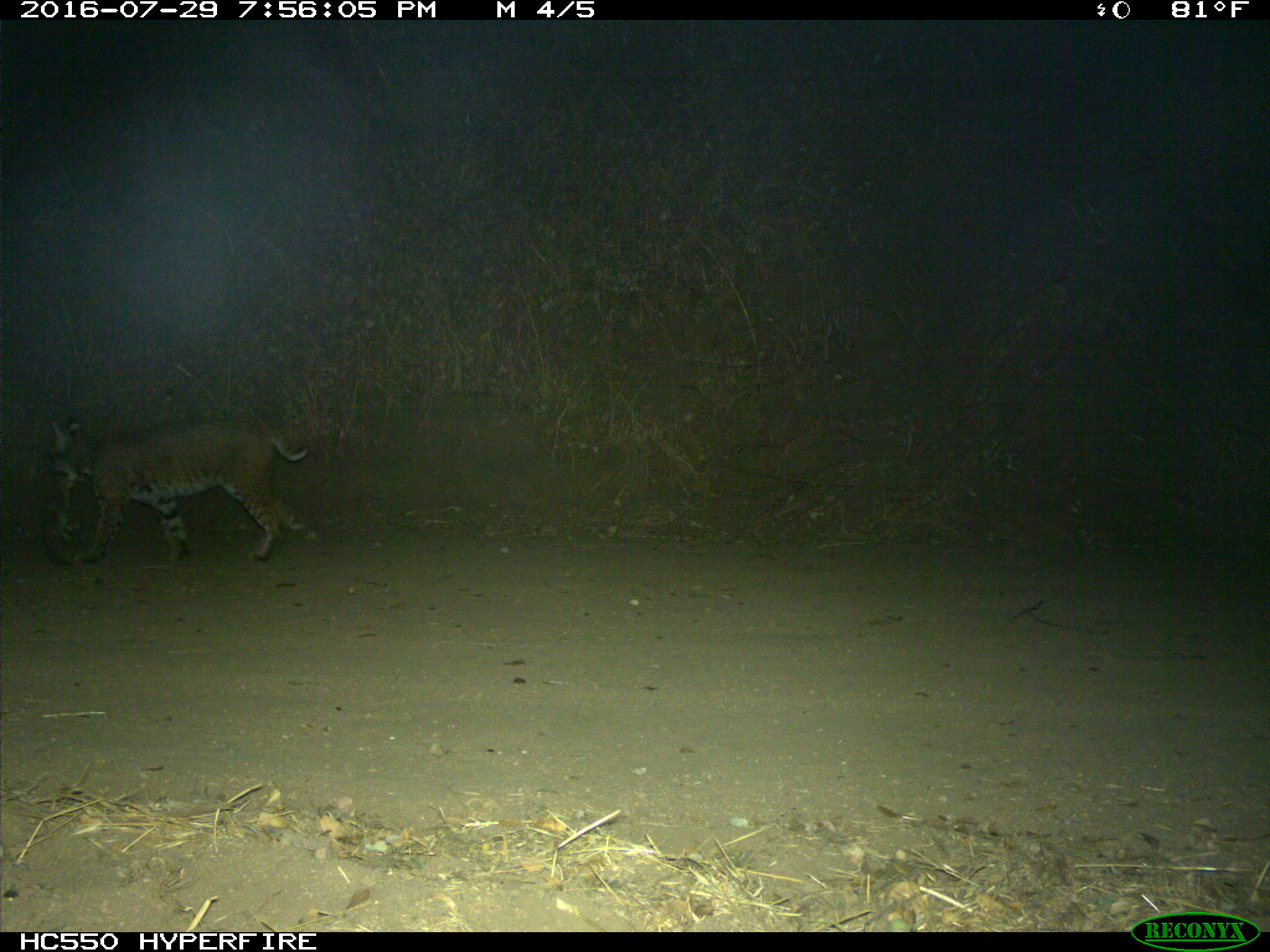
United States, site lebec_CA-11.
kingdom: Animalia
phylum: Chordata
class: Mammalia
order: Carnivora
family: Felidae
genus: Lynx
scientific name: Lynx rufus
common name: bobcat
Lynx rufus (bobcat).